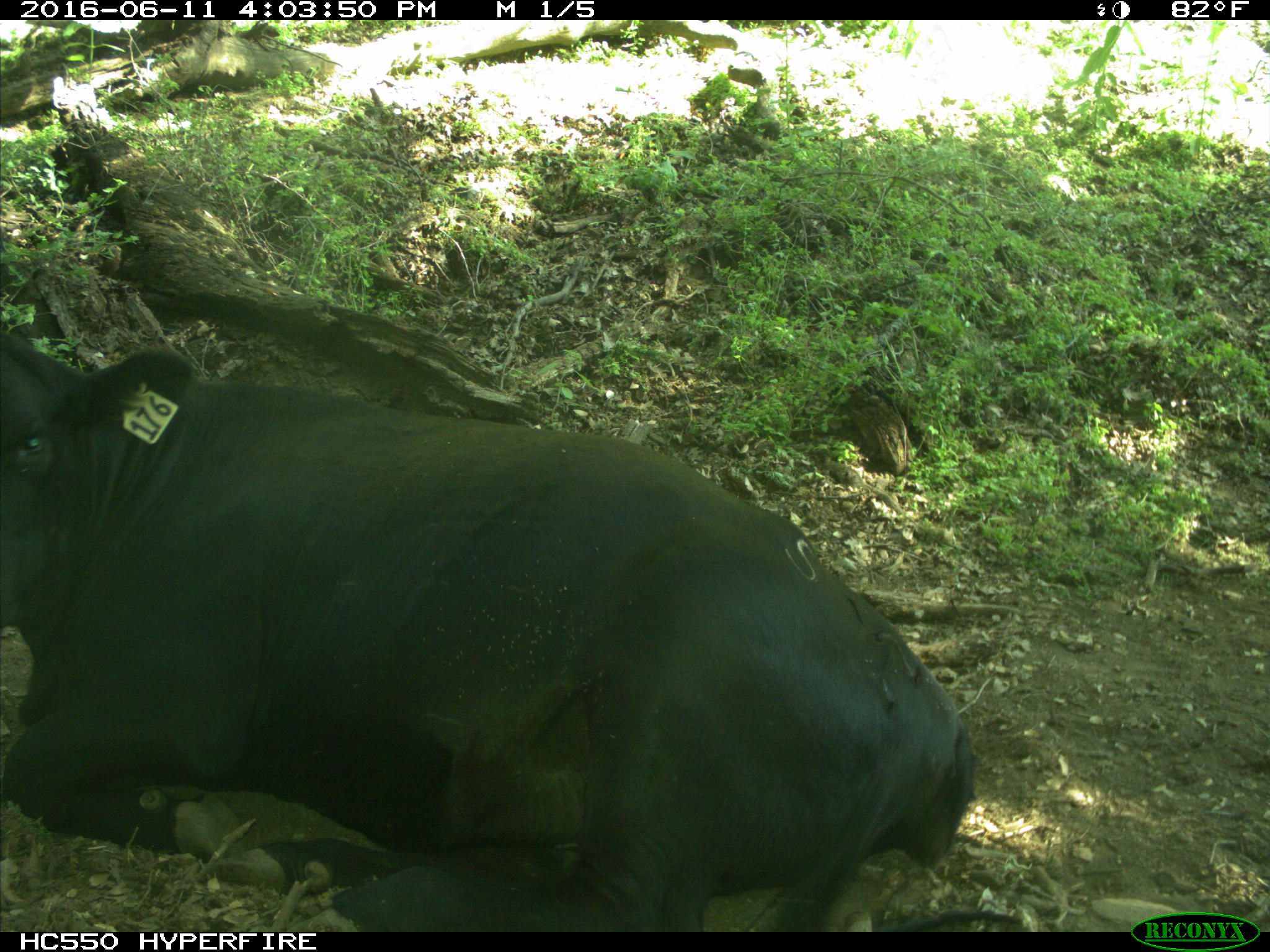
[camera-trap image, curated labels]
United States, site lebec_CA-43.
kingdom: Animalia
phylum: Chordata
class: Mammalia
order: Artiodactyla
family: Bovidae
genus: Bos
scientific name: Bos taurus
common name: domestic cow